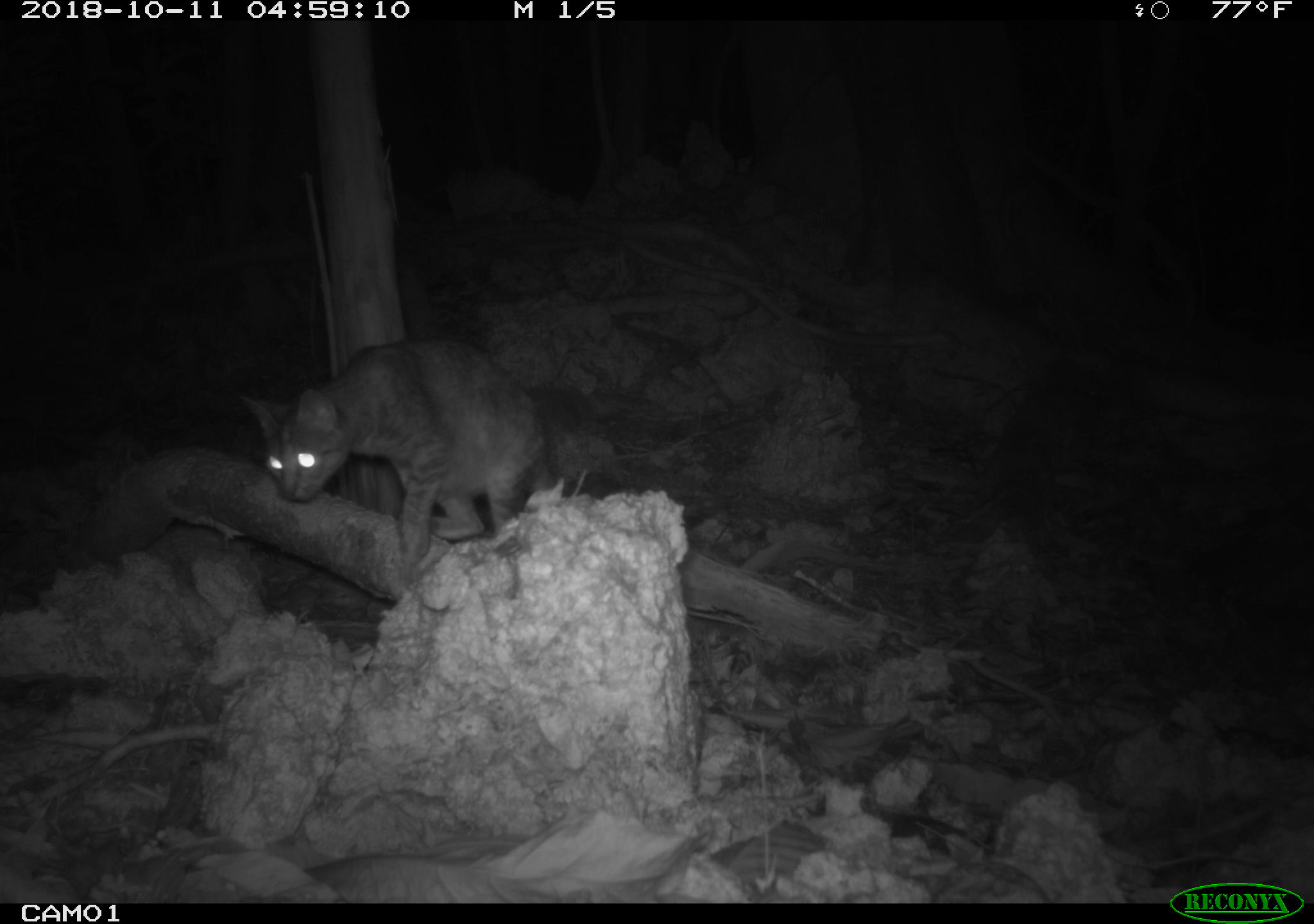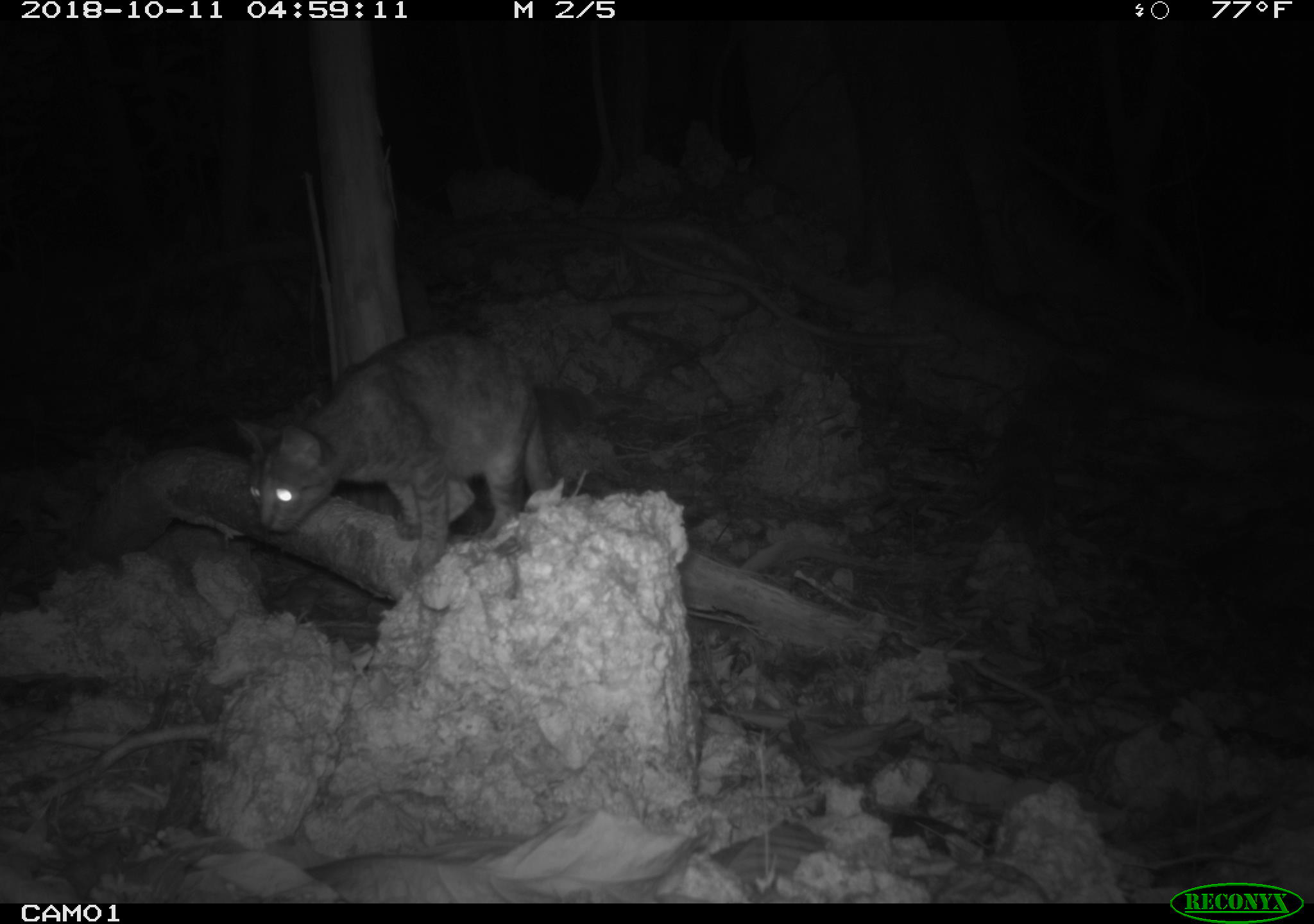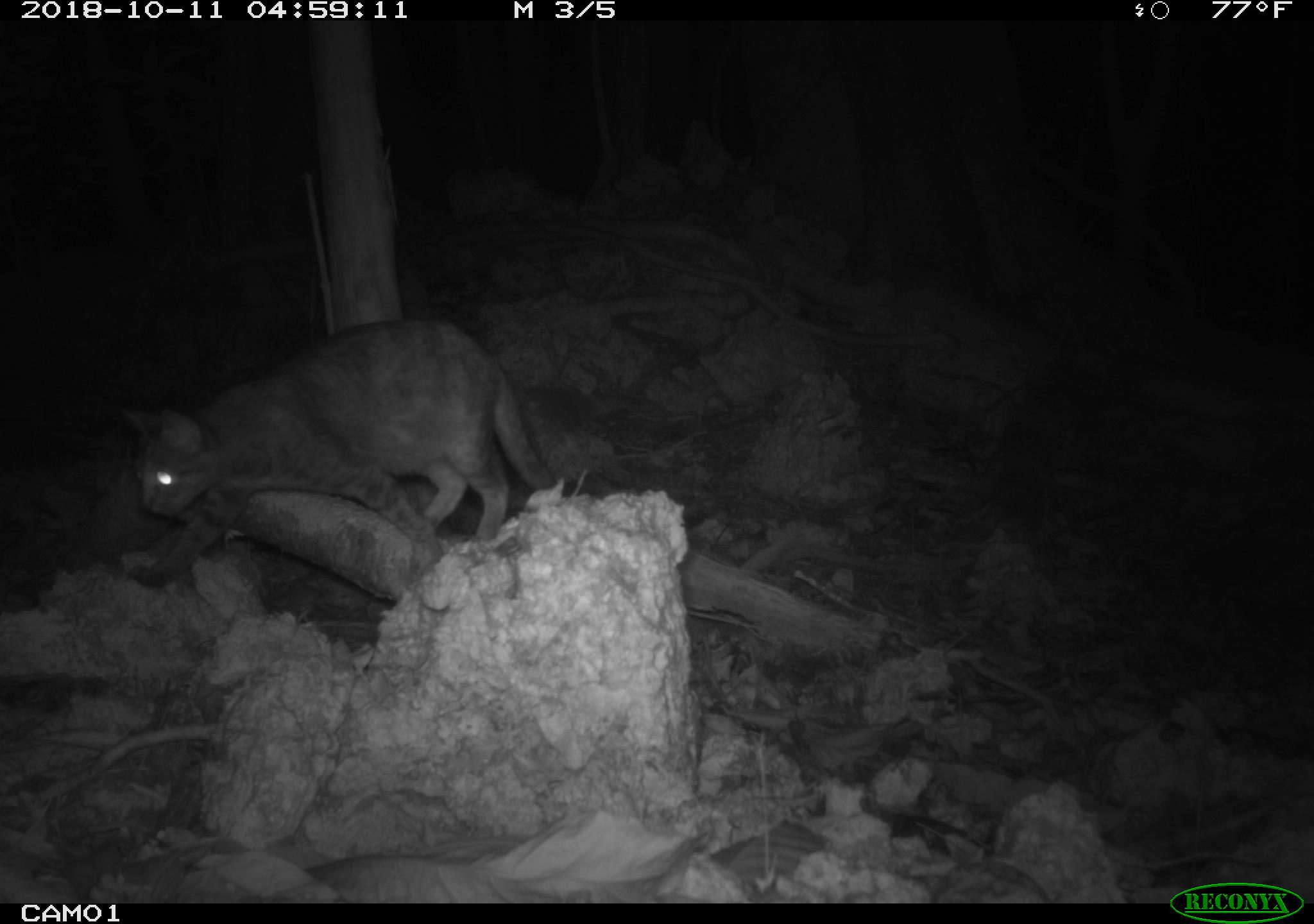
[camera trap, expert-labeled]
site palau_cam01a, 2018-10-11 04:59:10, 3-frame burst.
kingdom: Animalia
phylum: Chordata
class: Mammalia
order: Carnivora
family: Felidae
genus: Felis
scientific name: Felis catus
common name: cat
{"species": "cat (Felis catus)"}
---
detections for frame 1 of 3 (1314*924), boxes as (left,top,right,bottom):
cat: (239,339,561,579)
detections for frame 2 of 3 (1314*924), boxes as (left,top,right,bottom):
cat: (232,329,560,580)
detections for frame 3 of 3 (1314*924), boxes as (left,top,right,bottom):
cat: (122,318,568,595)